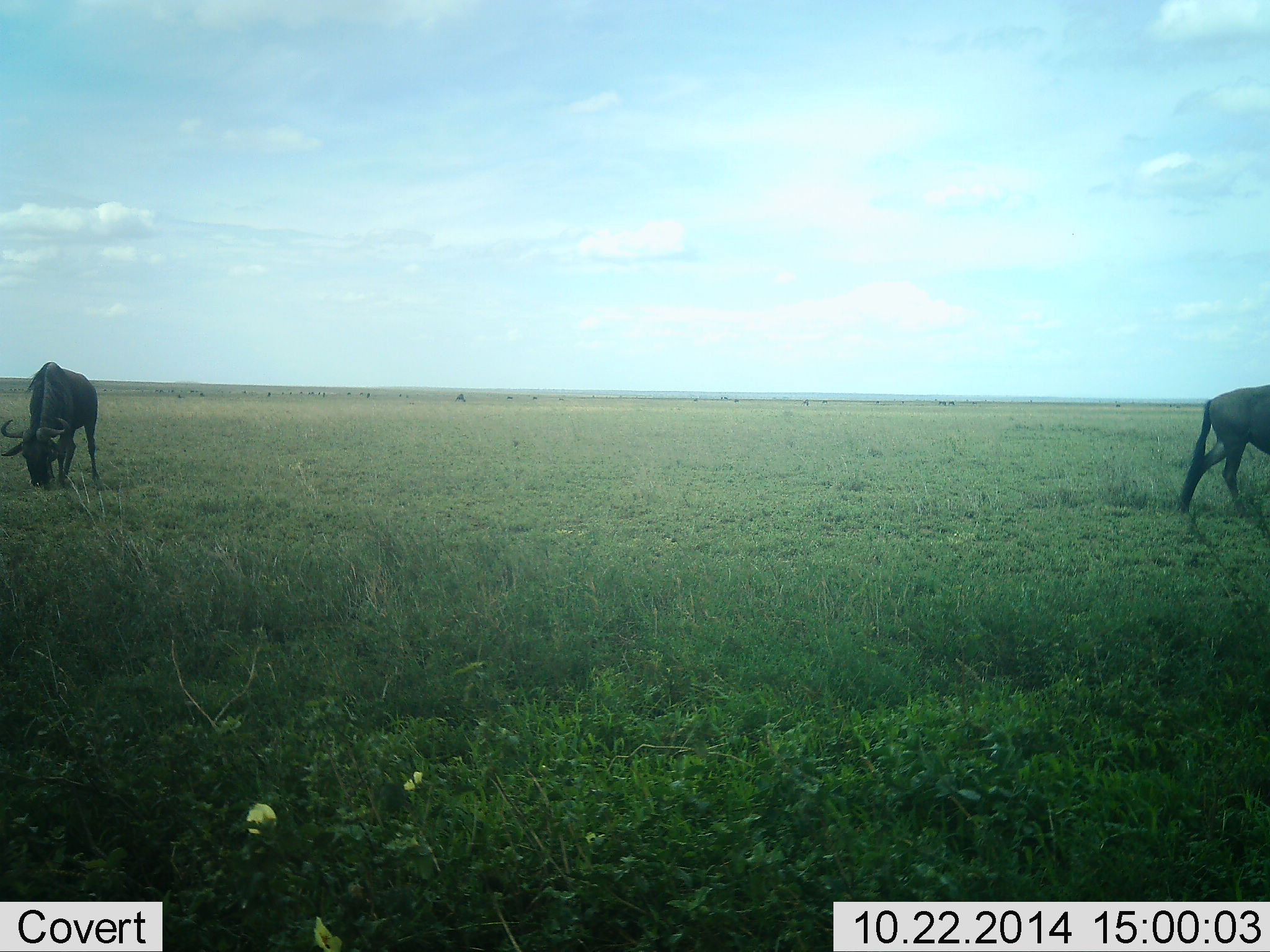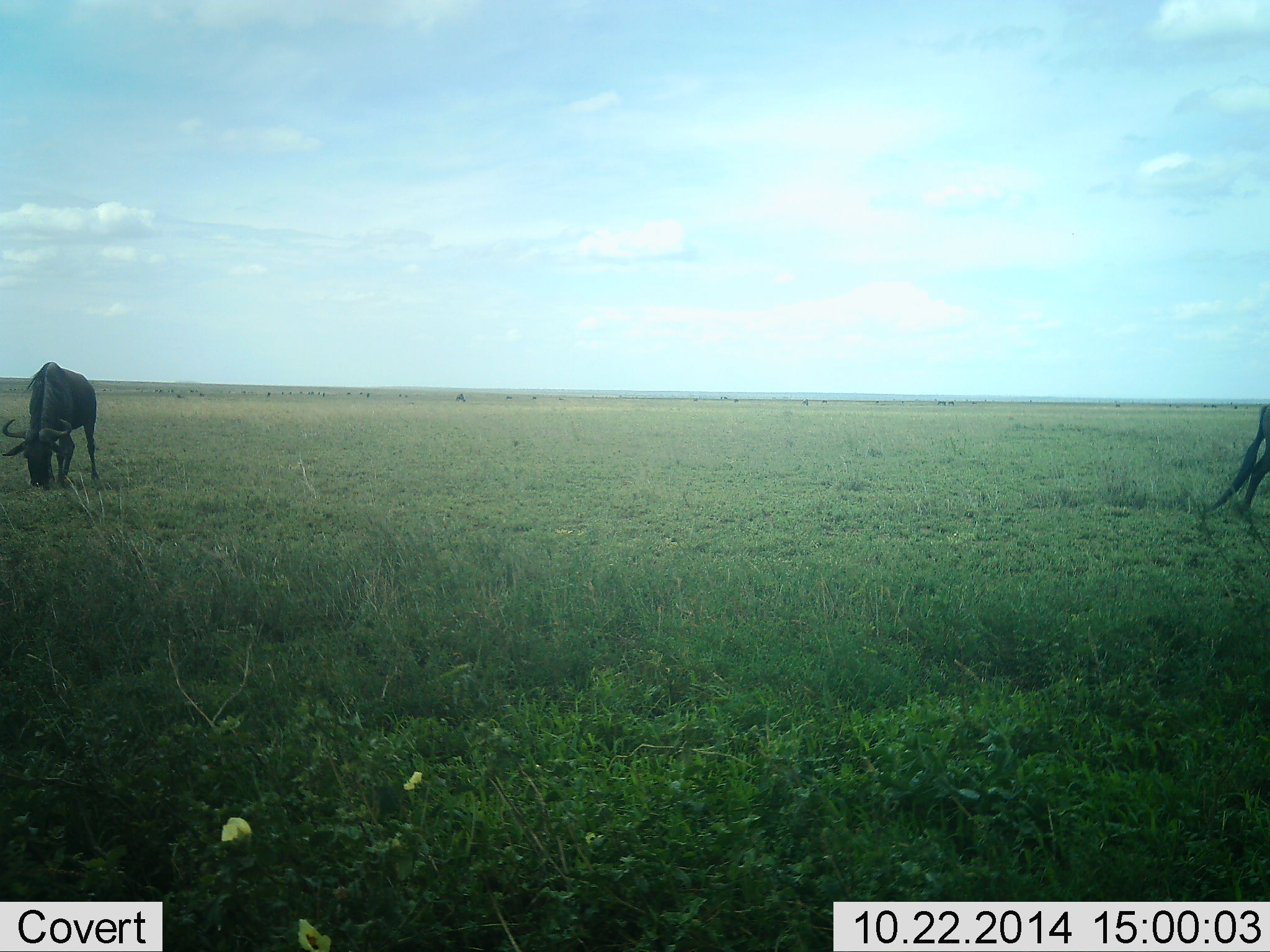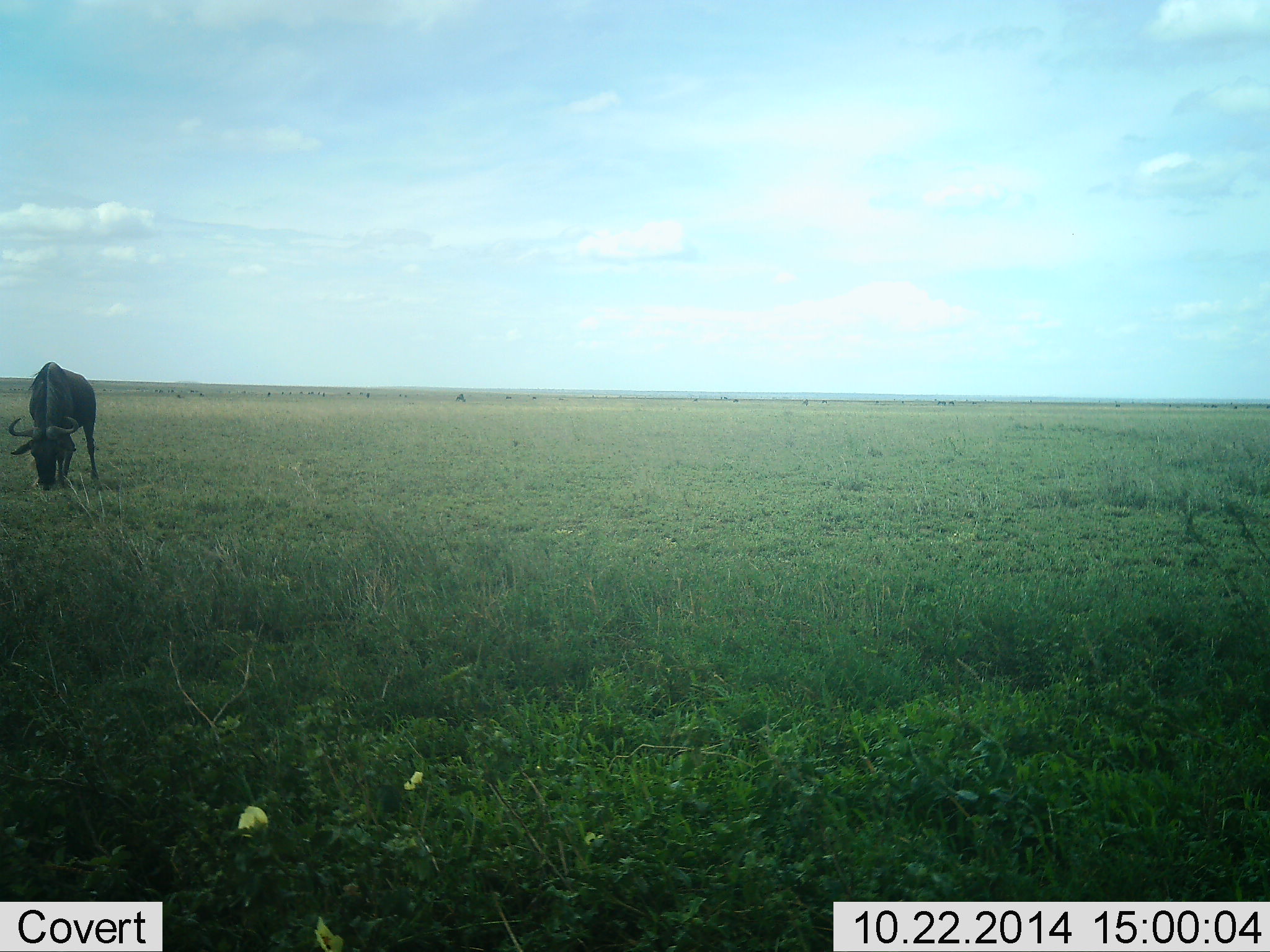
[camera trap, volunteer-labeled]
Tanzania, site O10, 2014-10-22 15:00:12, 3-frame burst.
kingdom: Animalia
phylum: Chordata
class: Mammalia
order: Artiodactyla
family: Bovidae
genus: Connochaetes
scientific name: Connochaetes taurinus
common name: blue wildebeest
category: wildebeest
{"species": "wildebeest (blue wildebeest) (Connochaetes taurinus)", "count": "2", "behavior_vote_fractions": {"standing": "30%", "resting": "0%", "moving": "60%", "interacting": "0%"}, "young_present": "0%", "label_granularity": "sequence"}